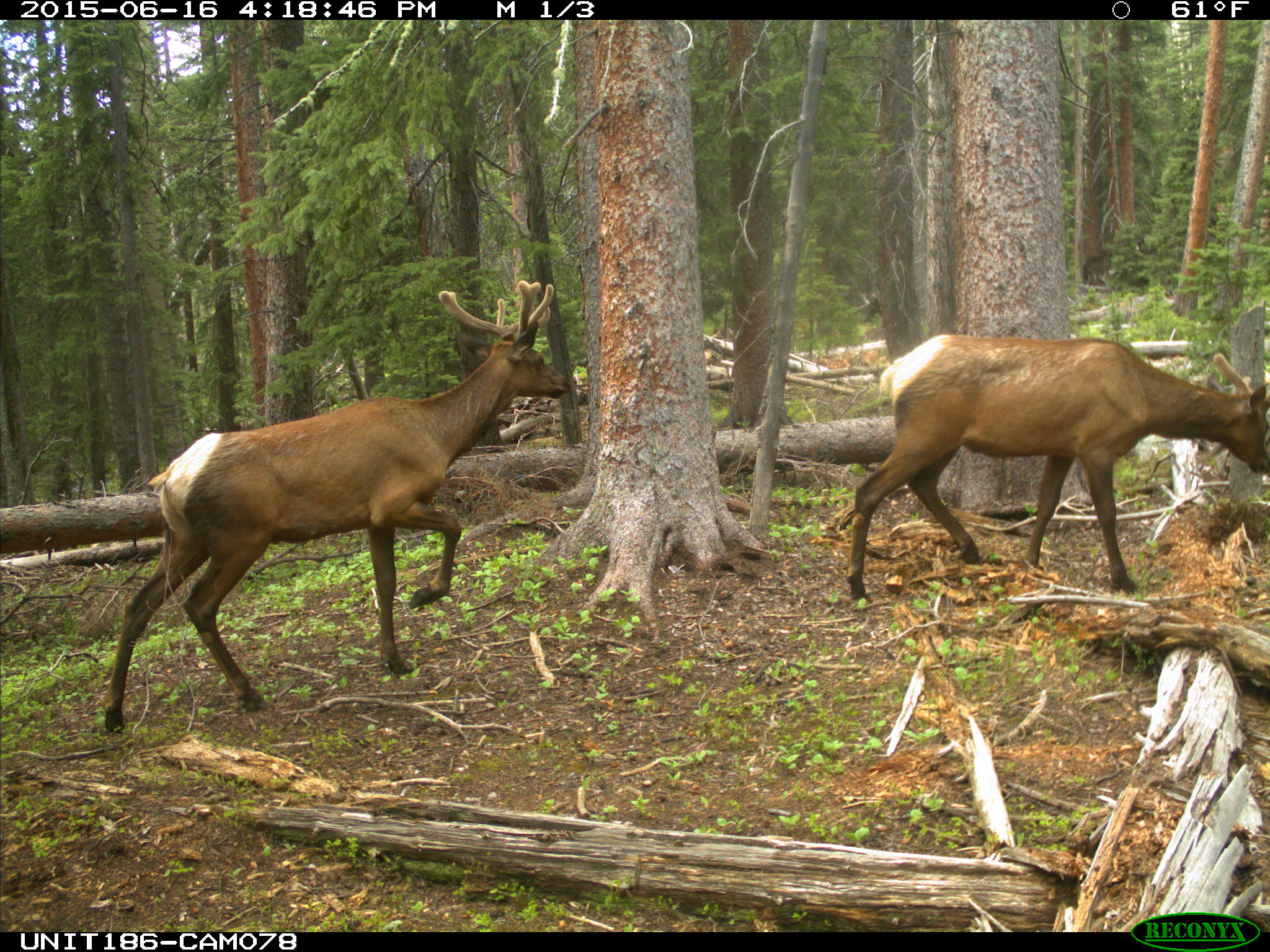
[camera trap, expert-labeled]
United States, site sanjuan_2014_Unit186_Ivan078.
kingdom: Animalia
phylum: Chordata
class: Mammalia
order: Artiodactyla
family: Cervidae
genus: Cervus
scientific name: Cervus elaphus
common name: red deer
Cervus elaphus (red deer).